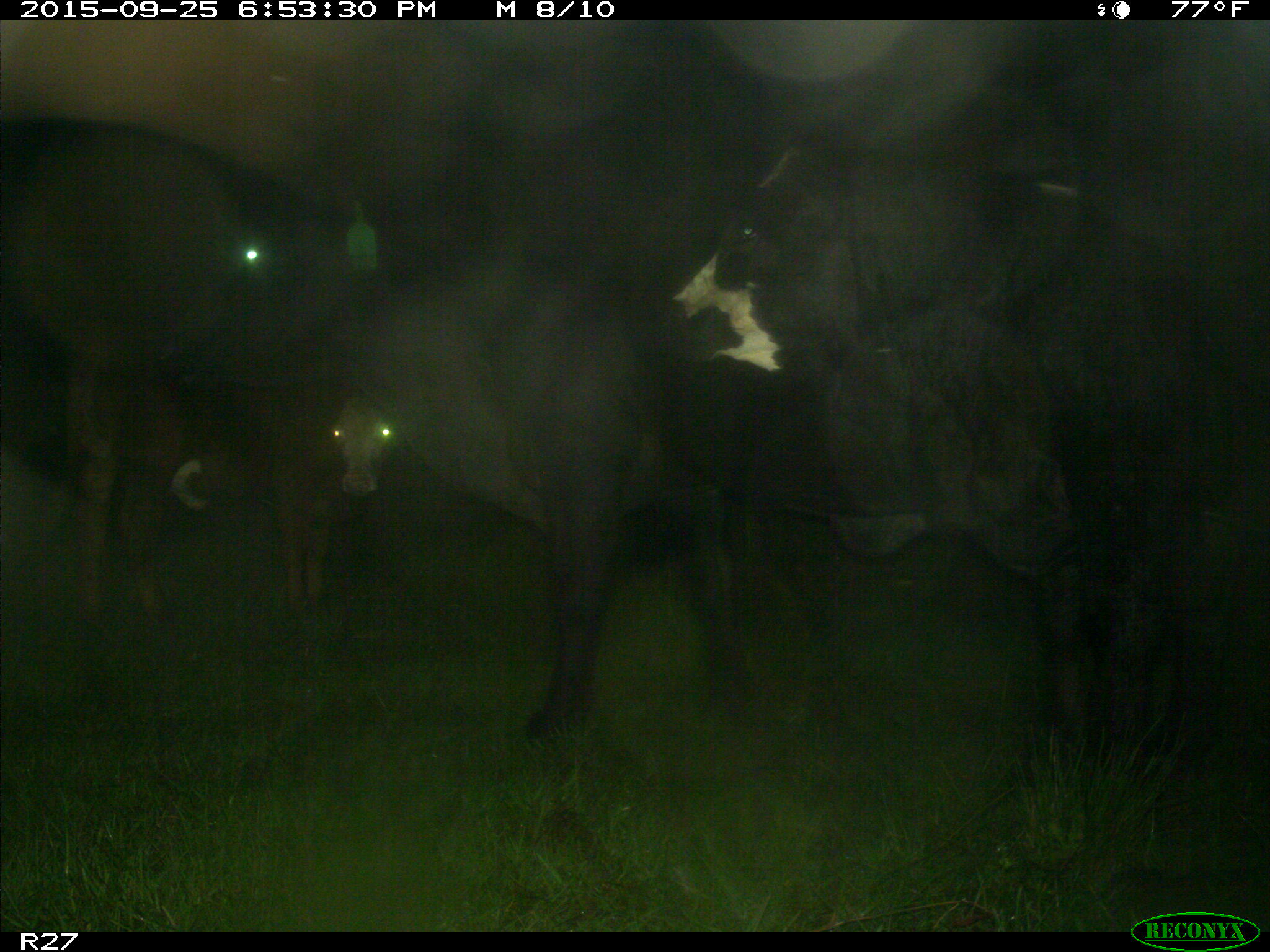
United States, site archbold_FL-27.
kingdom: Animalia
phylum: Chordata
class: Mammalia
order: Artiodactyla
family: Bovidae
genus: Bos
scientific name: Bos taurus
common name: domestic cow